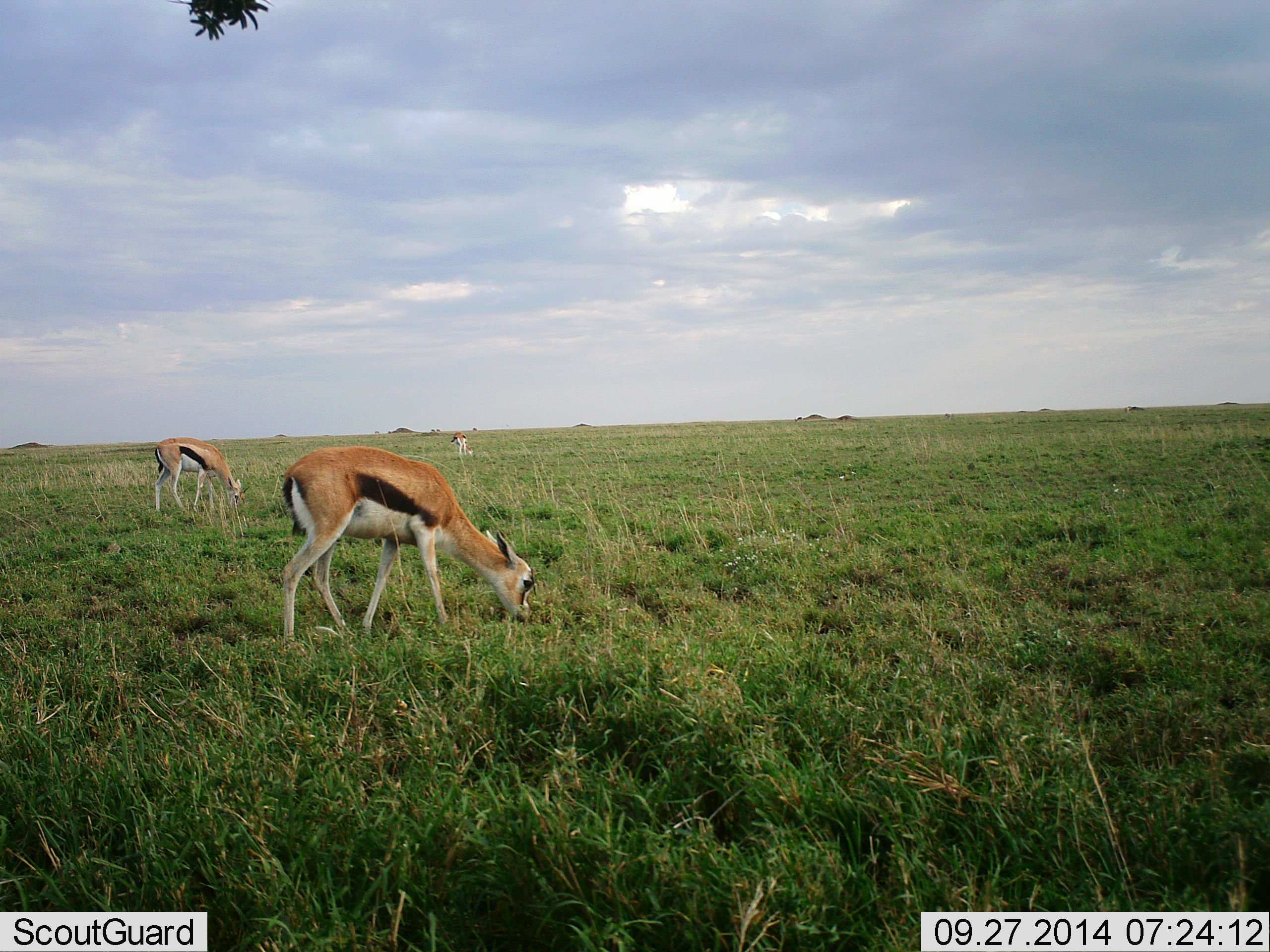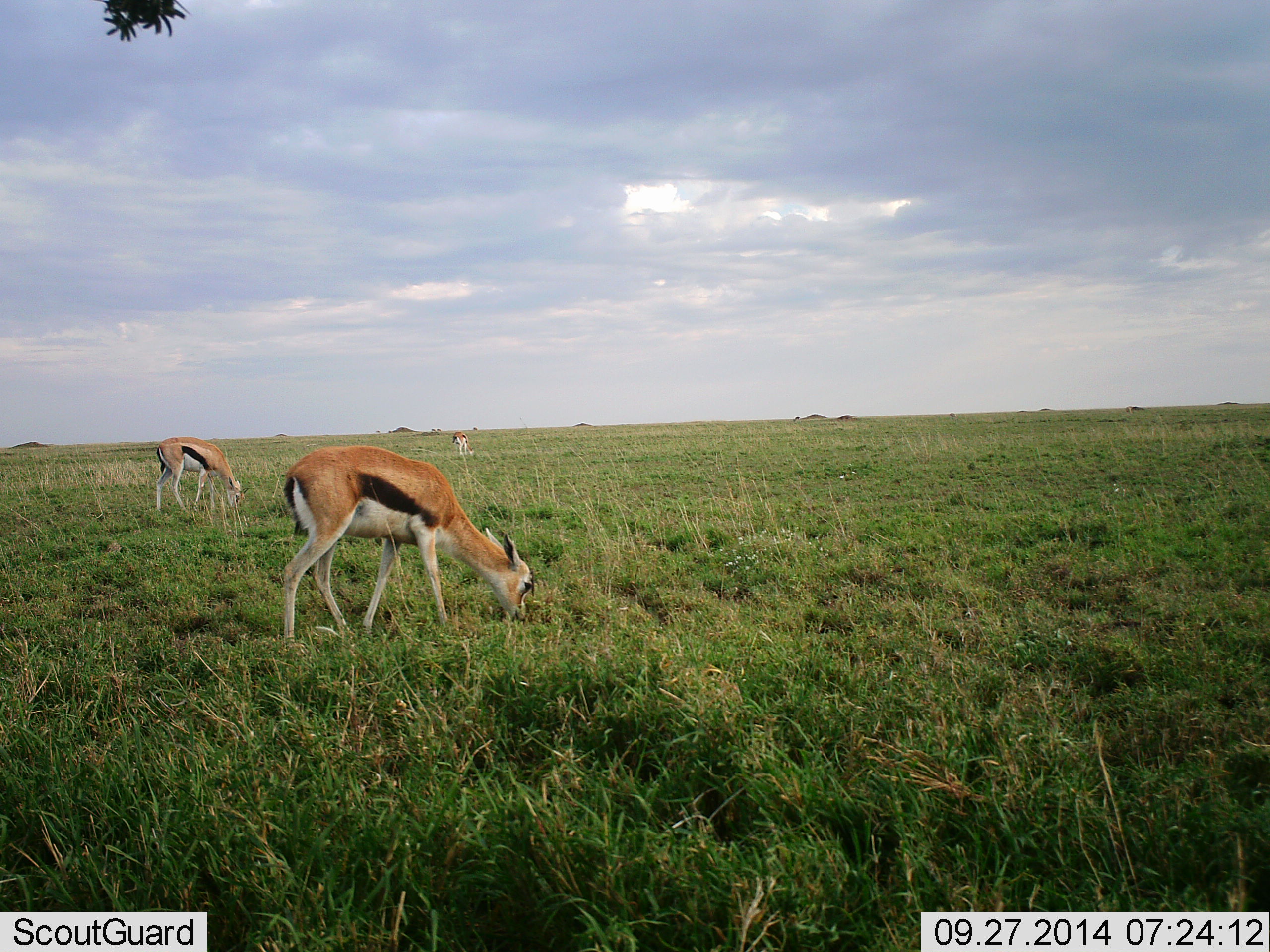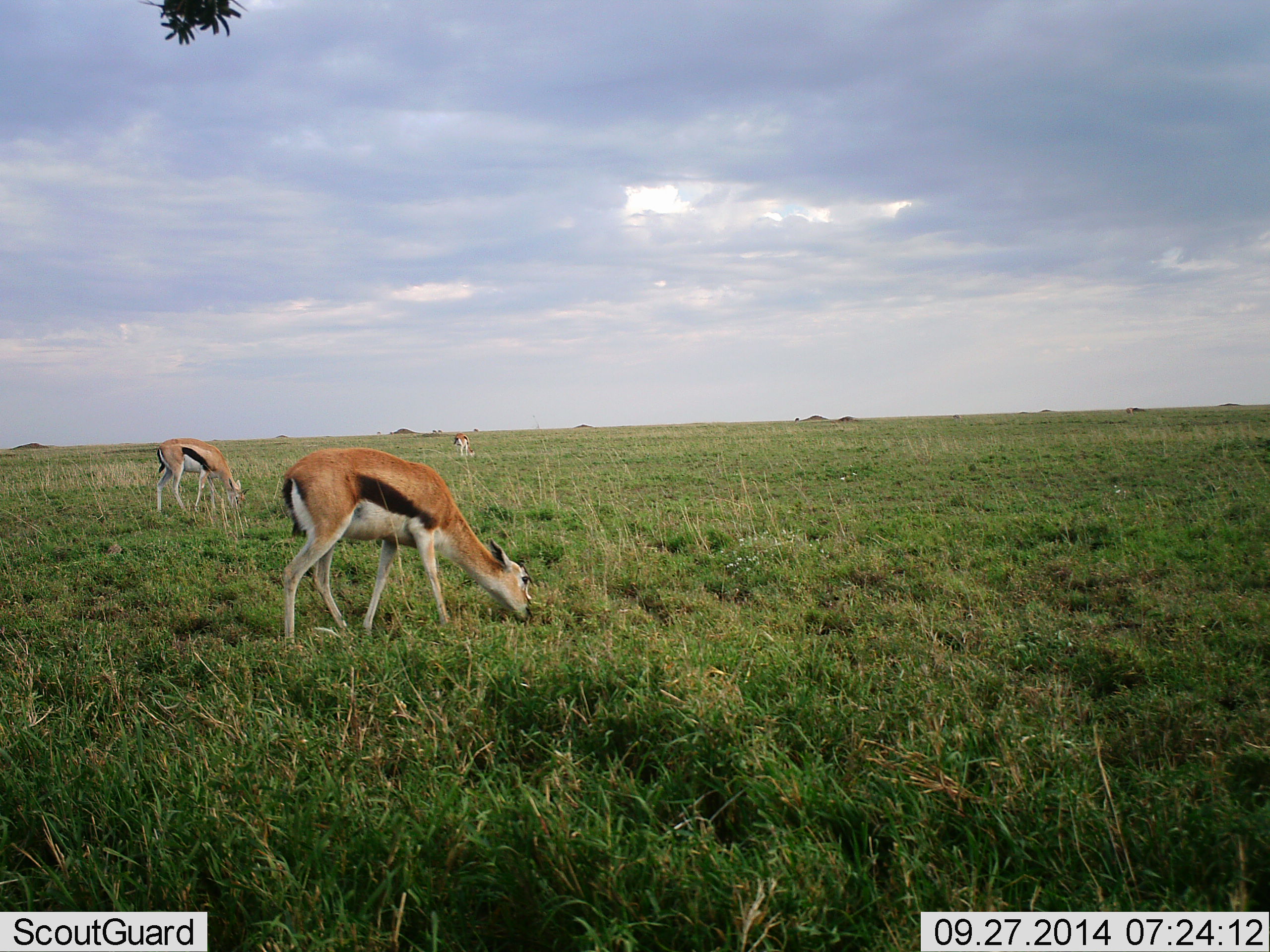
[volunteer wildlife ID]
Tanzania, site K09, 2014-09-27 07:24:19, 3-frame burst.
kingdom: Animalia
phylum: Chordata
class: Mammalia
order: Artiodactyla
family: Bovidae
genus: Eudorcas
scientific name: Eudorcas thomsonii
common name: thomson's gazelle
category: gazellethomsons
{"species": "gazellethomsons (thomson's gazelle) (Eudorcas thomsonii)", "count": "3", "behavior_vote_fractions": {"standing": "20%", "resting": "0%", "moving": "10%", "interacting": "0%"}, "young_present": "10%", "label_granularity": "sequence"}